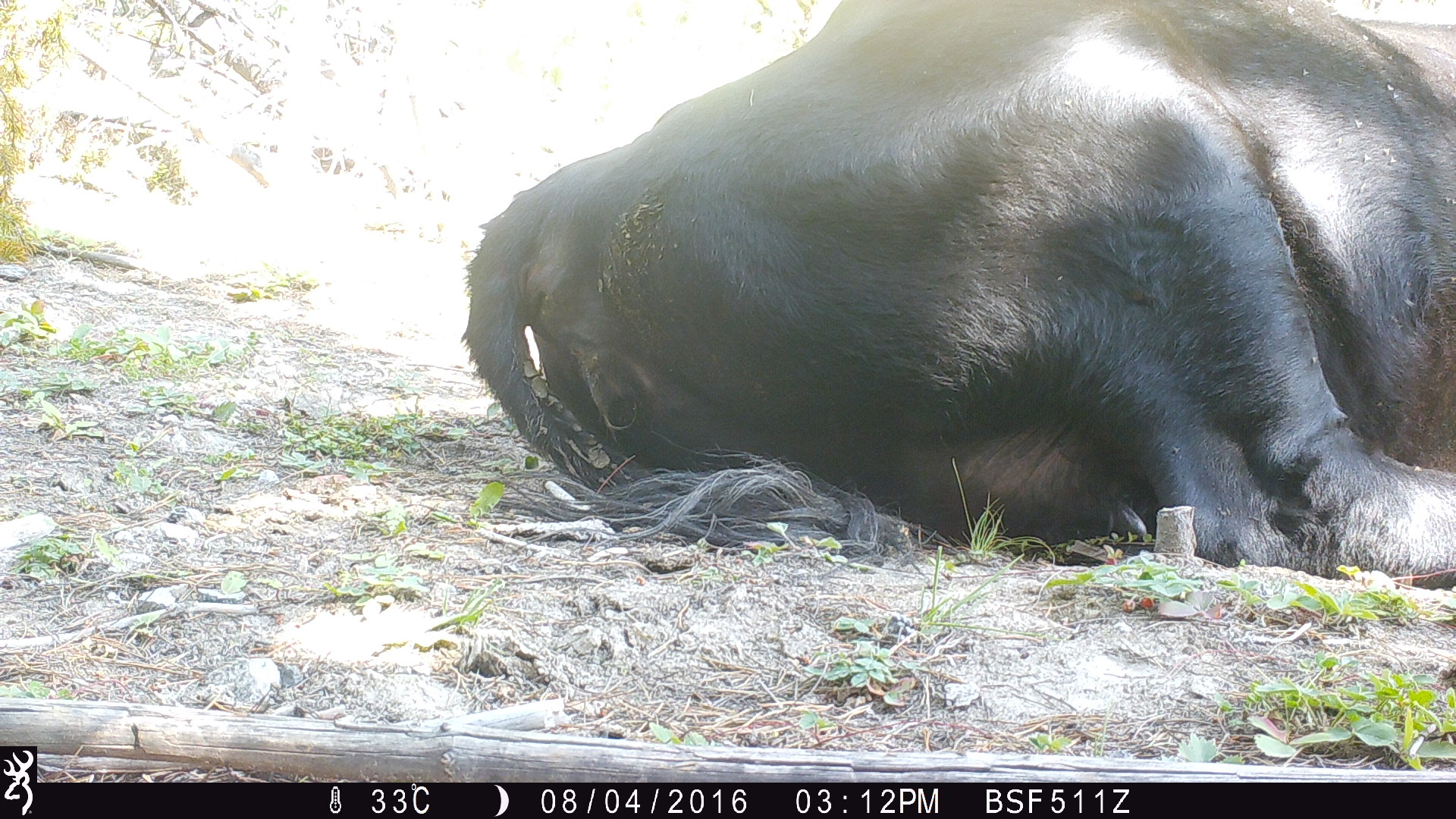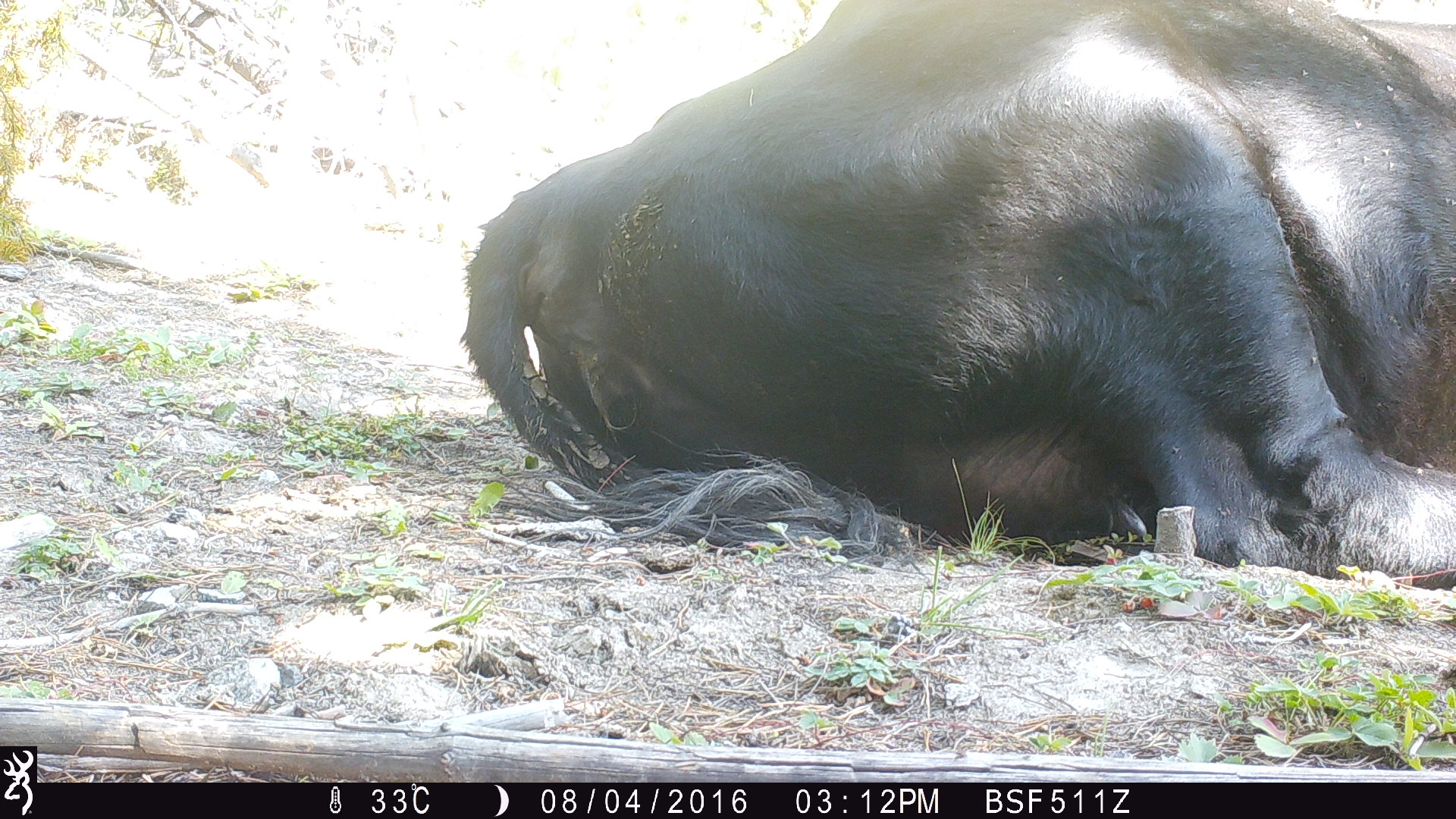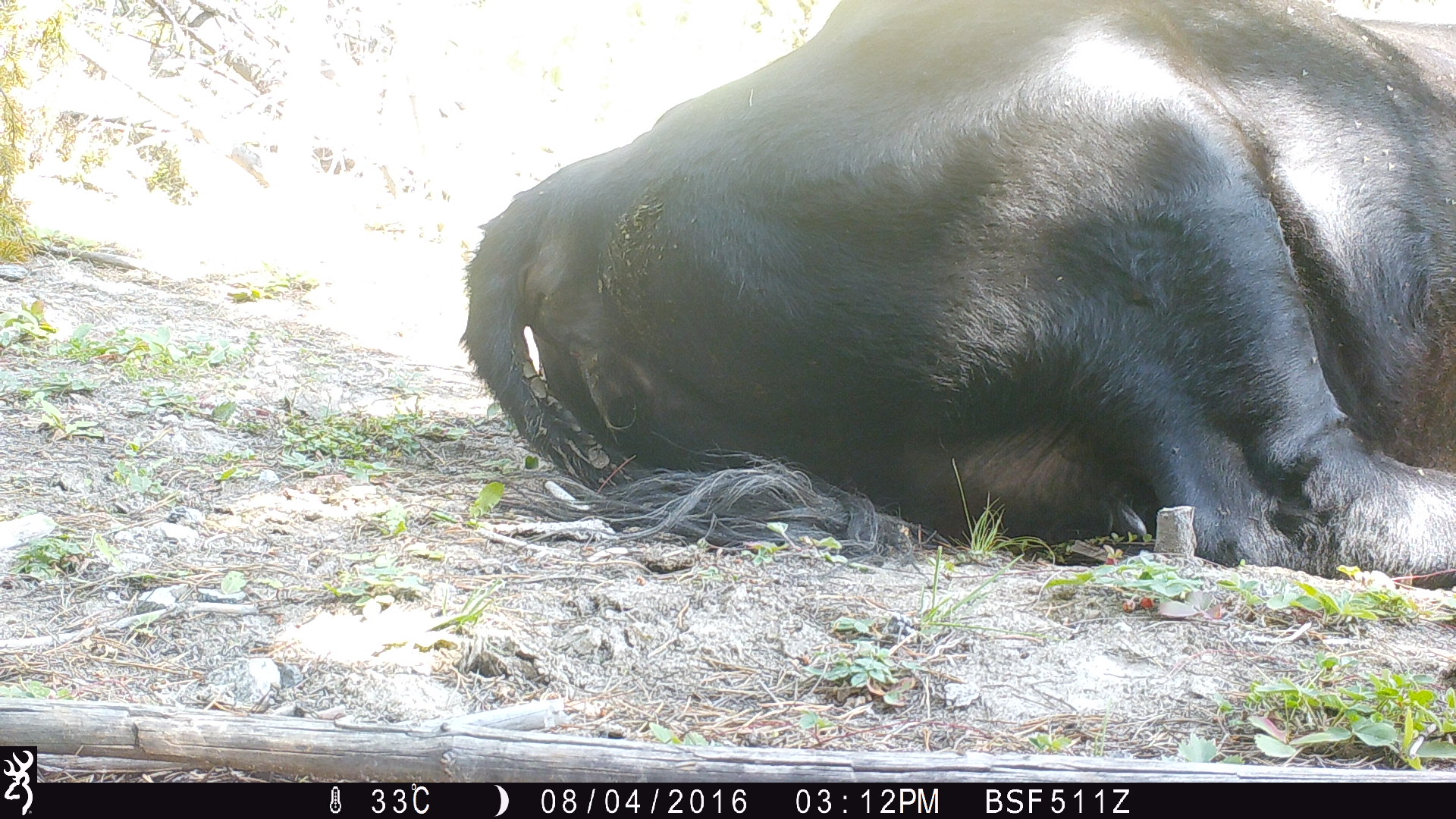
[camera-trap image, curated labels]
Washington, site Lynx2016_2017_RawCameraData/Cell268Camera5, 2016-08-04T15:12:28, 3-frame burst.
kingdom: Animalia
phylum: Chordata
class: Mammalia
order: Artiodactyla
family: Bovidae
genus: Bos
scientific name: Bos taurus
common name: domestic cattle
Domestic cattle (Bos taurus). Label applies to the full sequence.